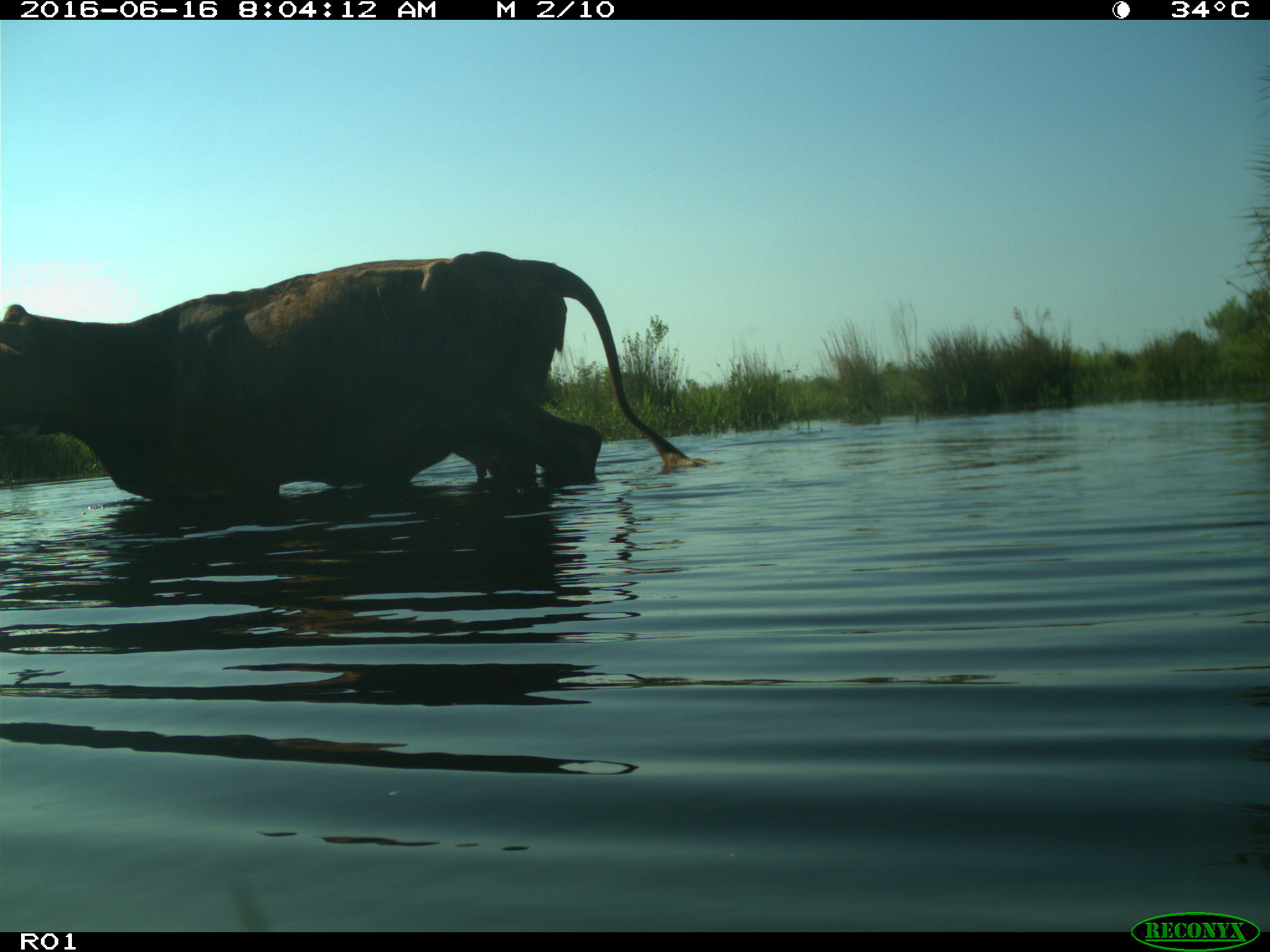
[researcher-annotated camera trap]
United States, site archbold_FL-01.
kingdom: Animalia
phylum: Chordata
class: Mammalia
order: Artiodactyla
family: Bovidae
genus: Bos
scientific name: Bos taurus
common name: domestic cow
Bos taurus (domestic cow).